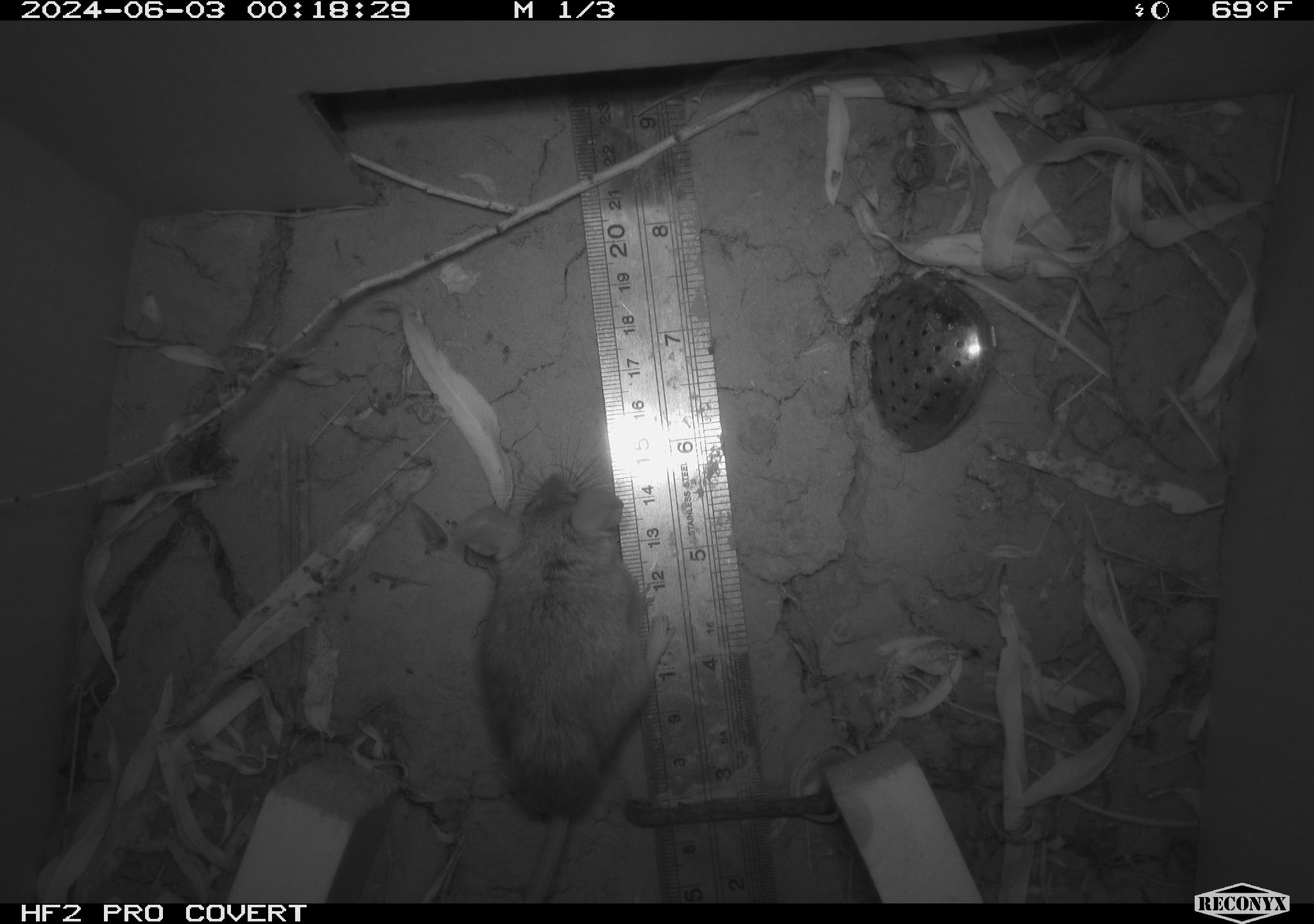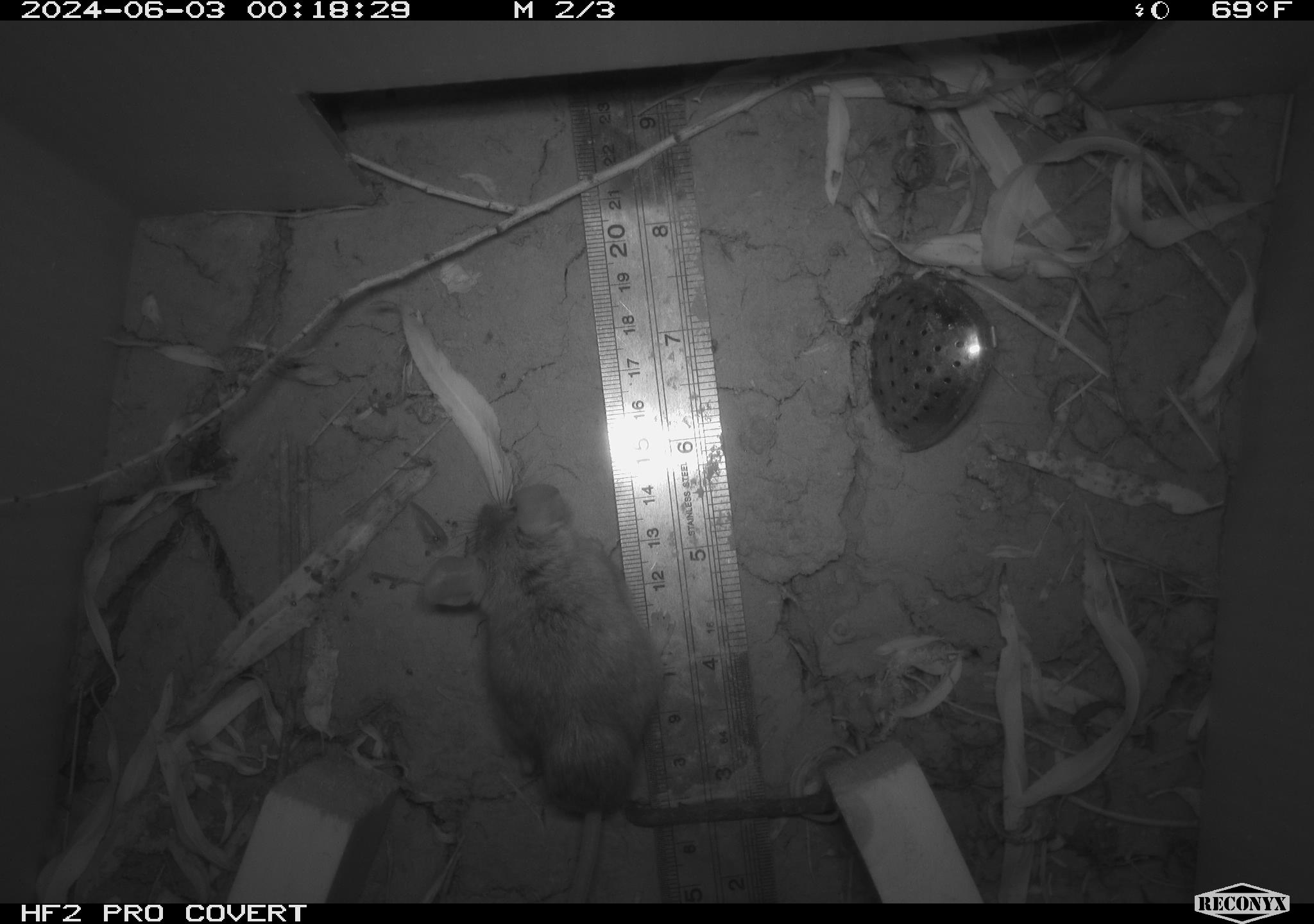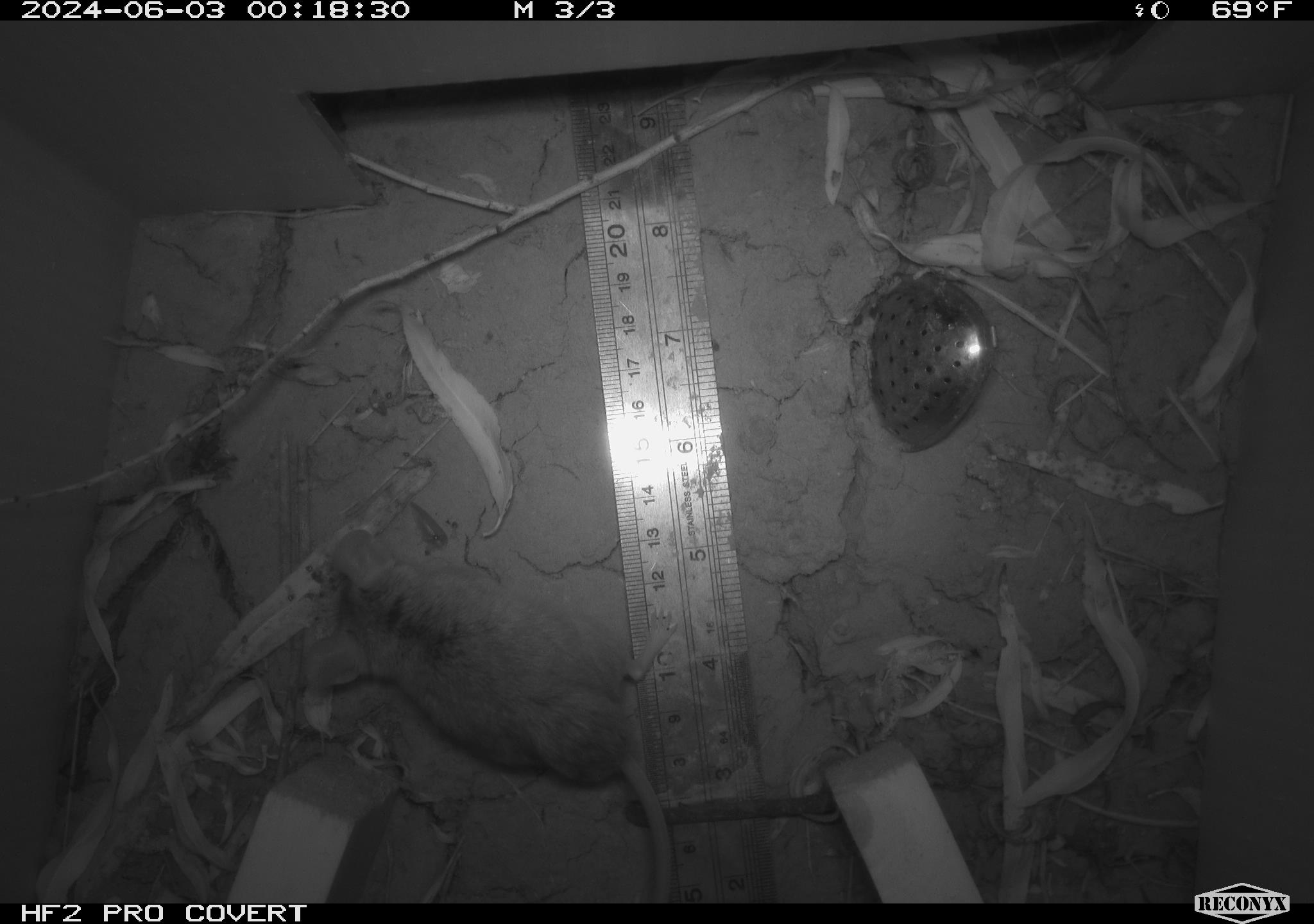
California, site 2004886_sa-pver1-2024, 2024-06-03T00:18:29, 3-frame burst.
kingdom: Animalia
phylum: Chordata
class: Mammalia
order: Rodentia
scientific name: Rodentia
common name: mouse species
Mouse species (Rodentia).